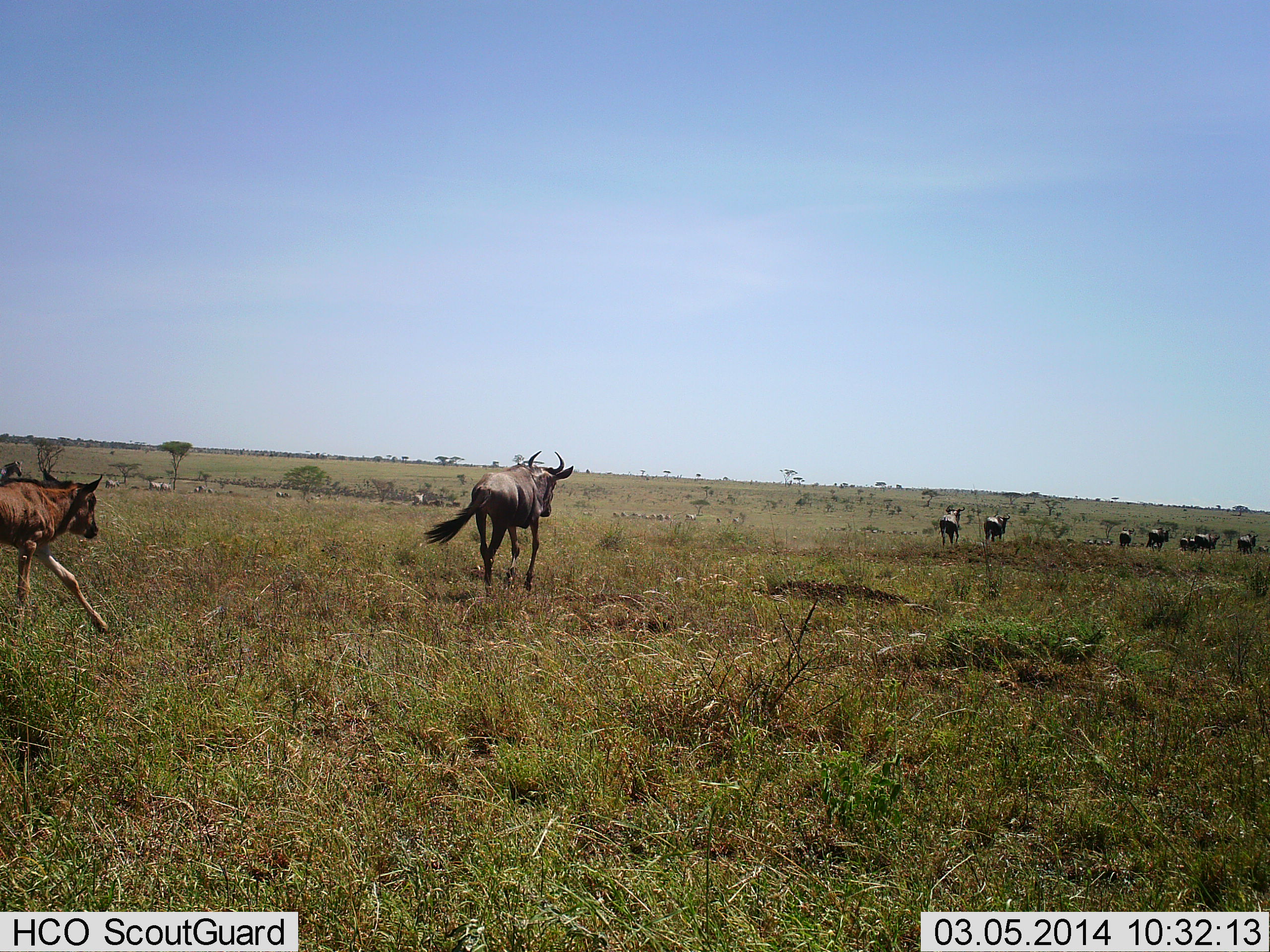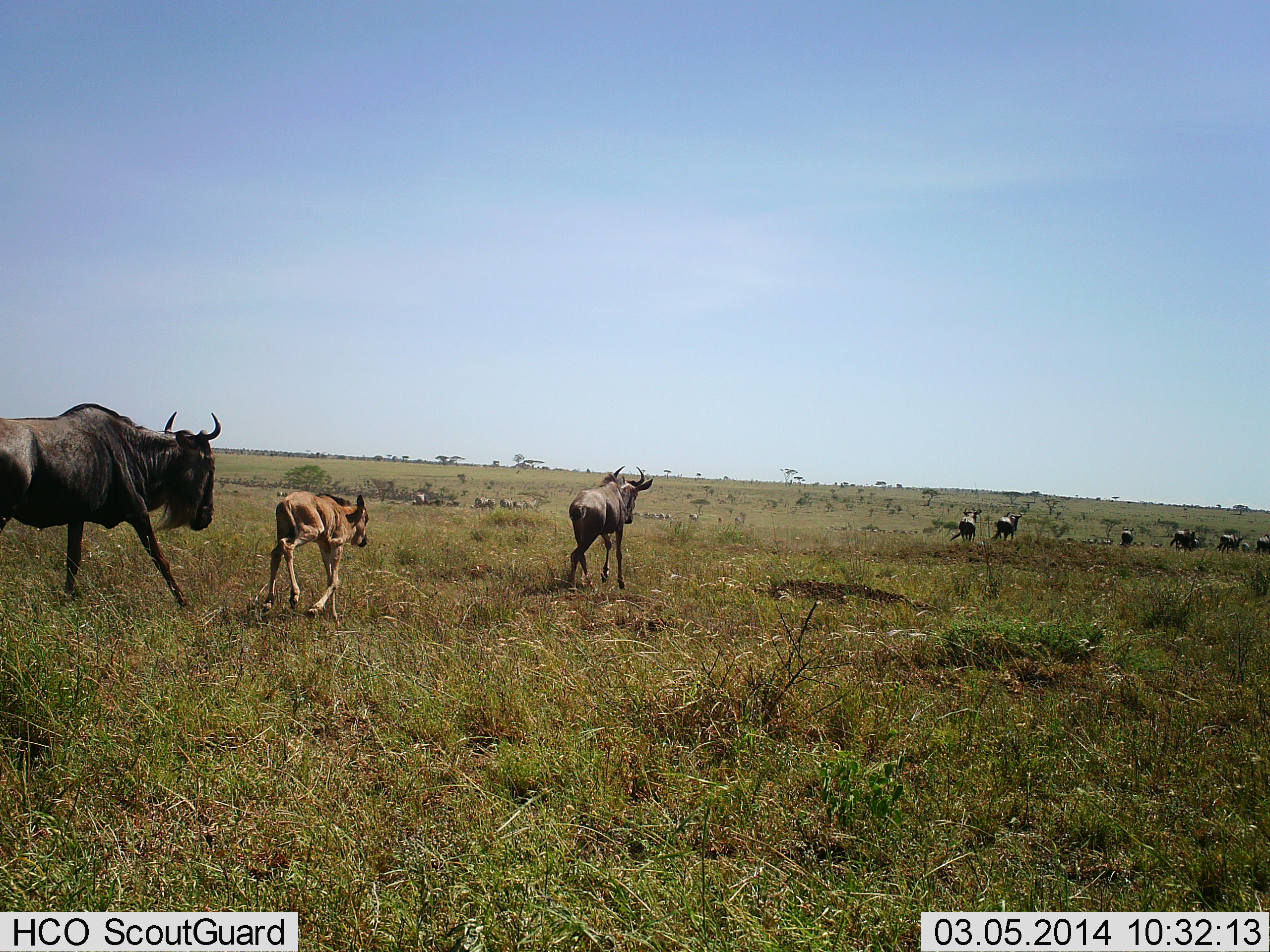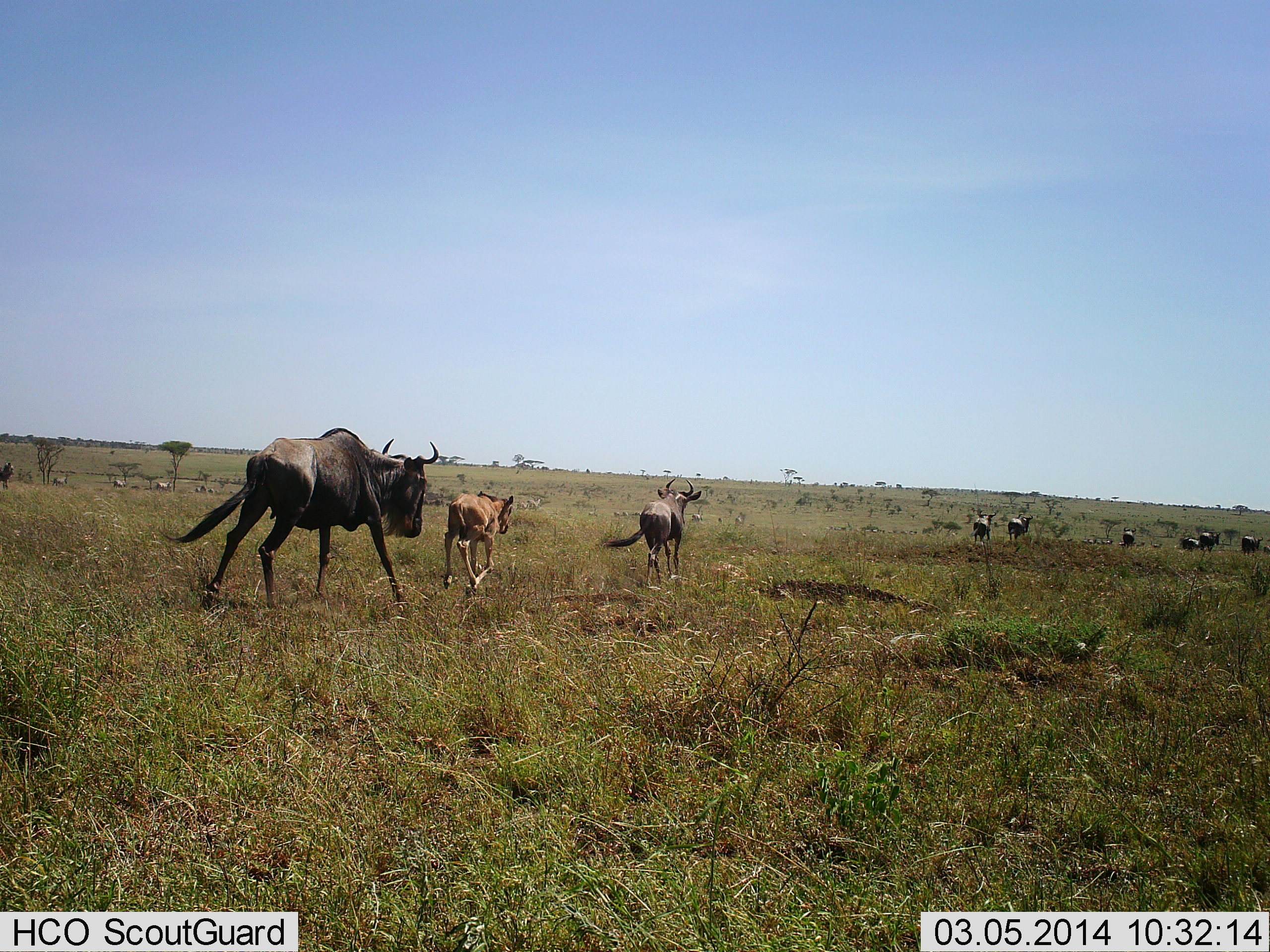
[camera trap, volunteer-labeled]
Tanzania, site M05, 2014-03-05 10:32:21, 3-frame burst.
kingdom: Animalia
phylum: Chordata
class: Mammalia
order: Artiodactyla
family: Bovidae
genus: Connochaetes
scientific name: Connochaetes taurinus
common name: blue wildebeest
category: wildebeest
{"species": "wildebeest (blue wildebeest) (Connochaetes taurinus)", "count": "11-50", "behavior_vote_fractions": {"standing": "0%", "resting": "0%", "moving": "100%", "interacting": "0%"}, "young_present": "100%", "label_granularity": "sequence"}